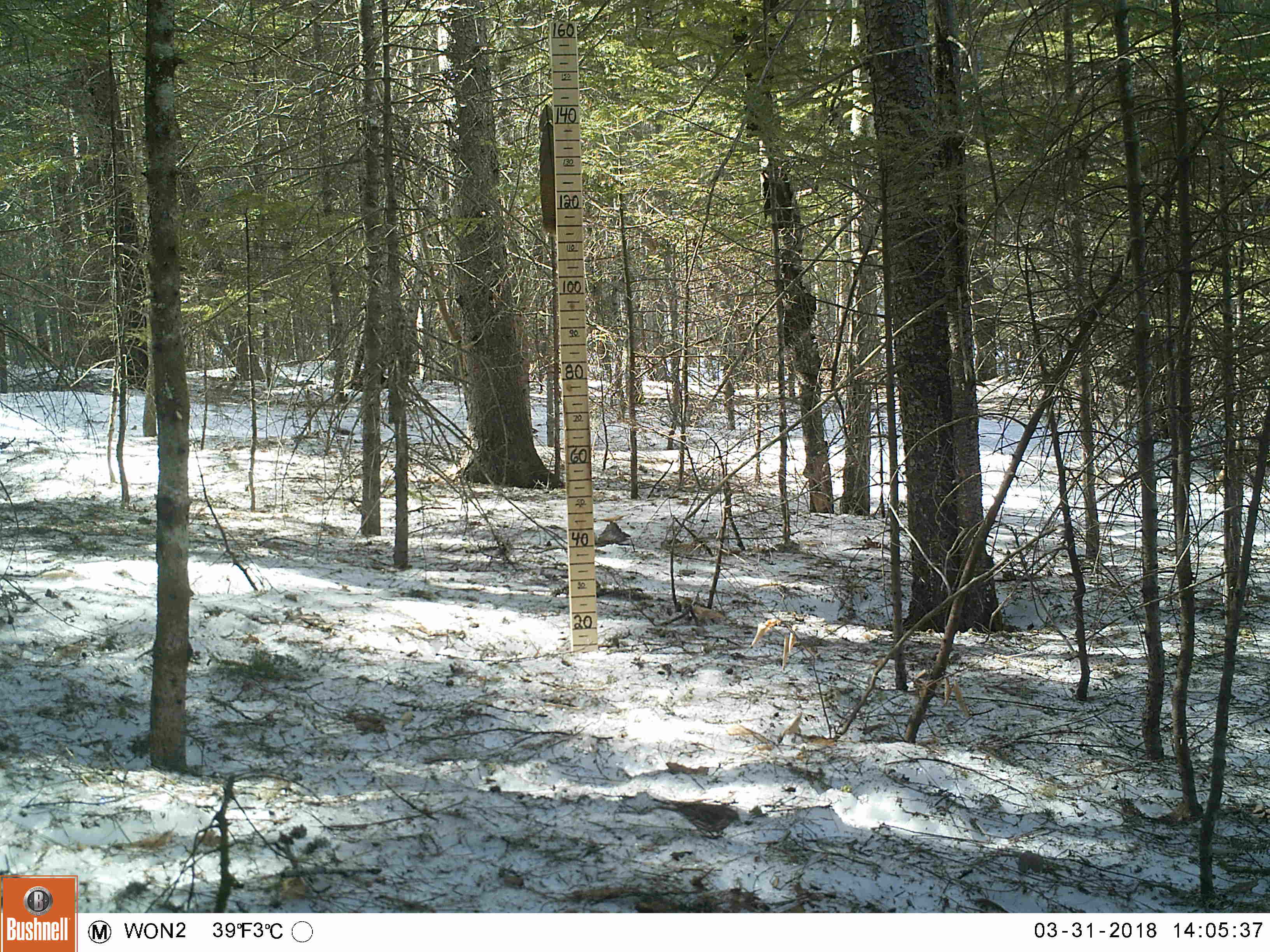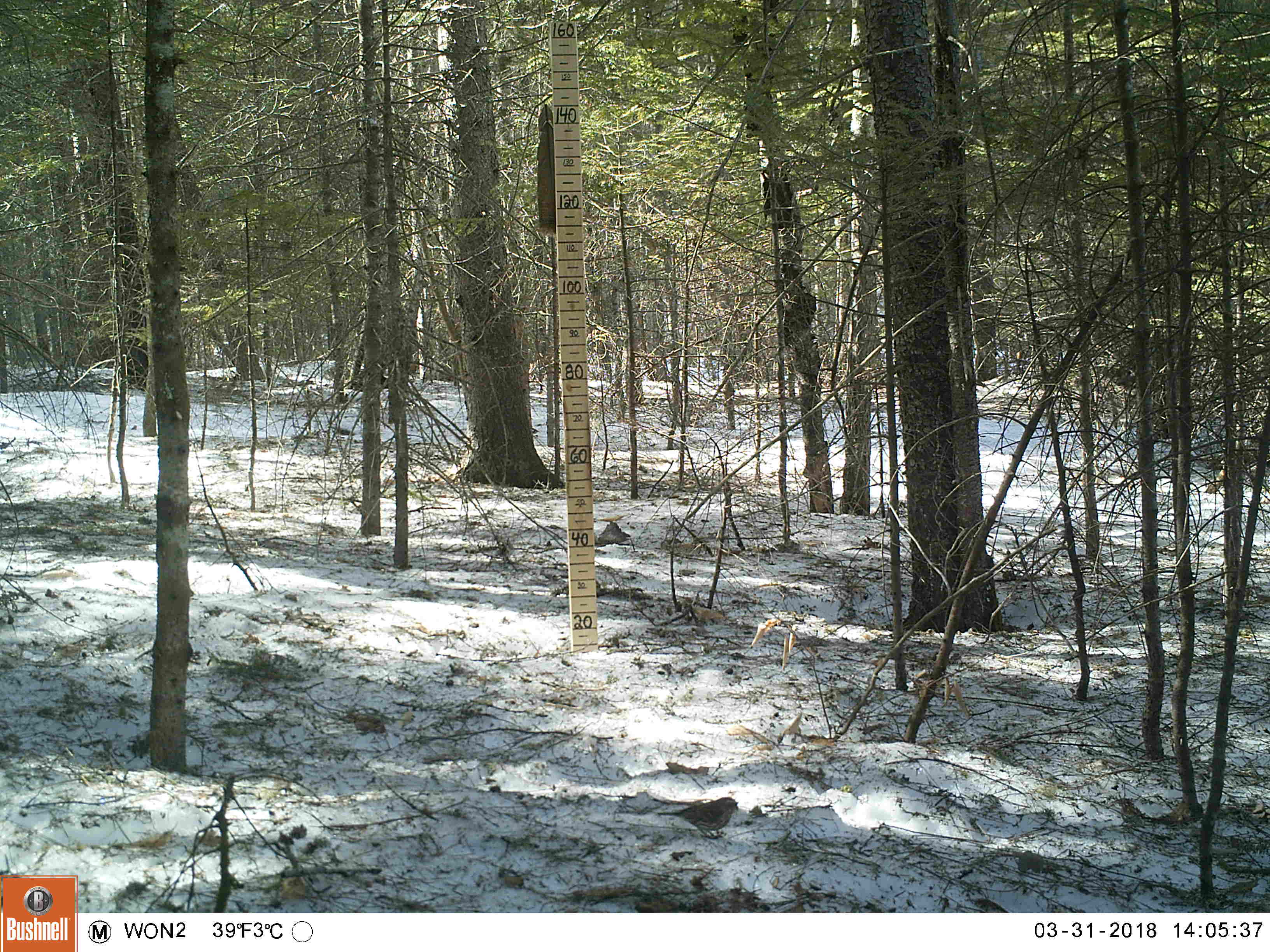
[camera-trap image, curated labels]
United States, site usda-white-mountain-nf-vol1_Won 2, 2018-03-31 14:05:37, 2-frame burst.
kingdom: Animalia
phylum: Chordata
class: Aves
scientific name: Aves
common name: bird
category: bird sp.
Bird sp. (bird) (Aves).